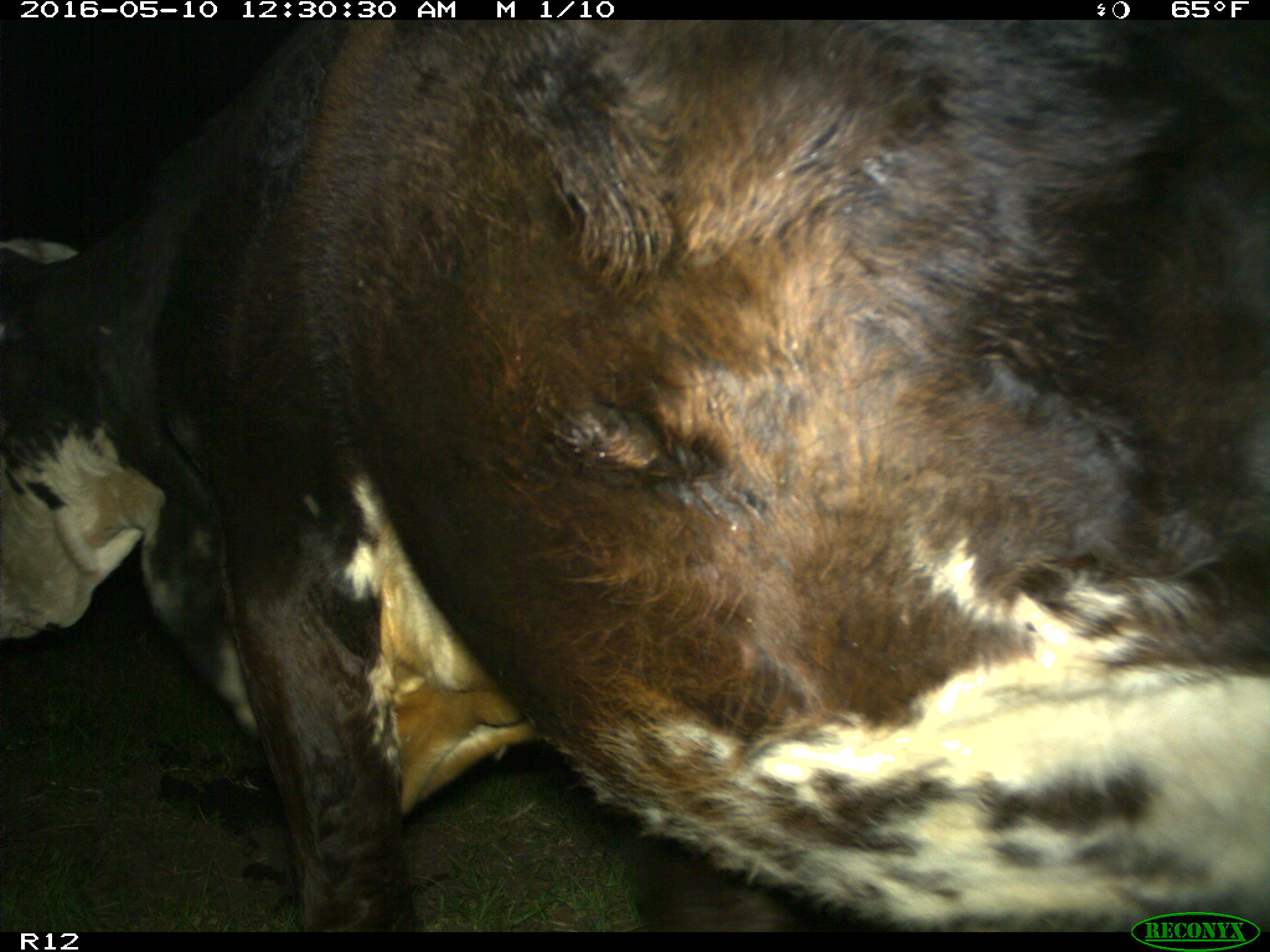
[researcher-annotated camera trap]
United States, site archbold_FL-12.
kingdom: Animalia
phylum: Chordata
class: Mammalia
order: Artiodactyla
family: Bovidae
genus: Bos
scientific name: Bos taurus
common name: domestic cow